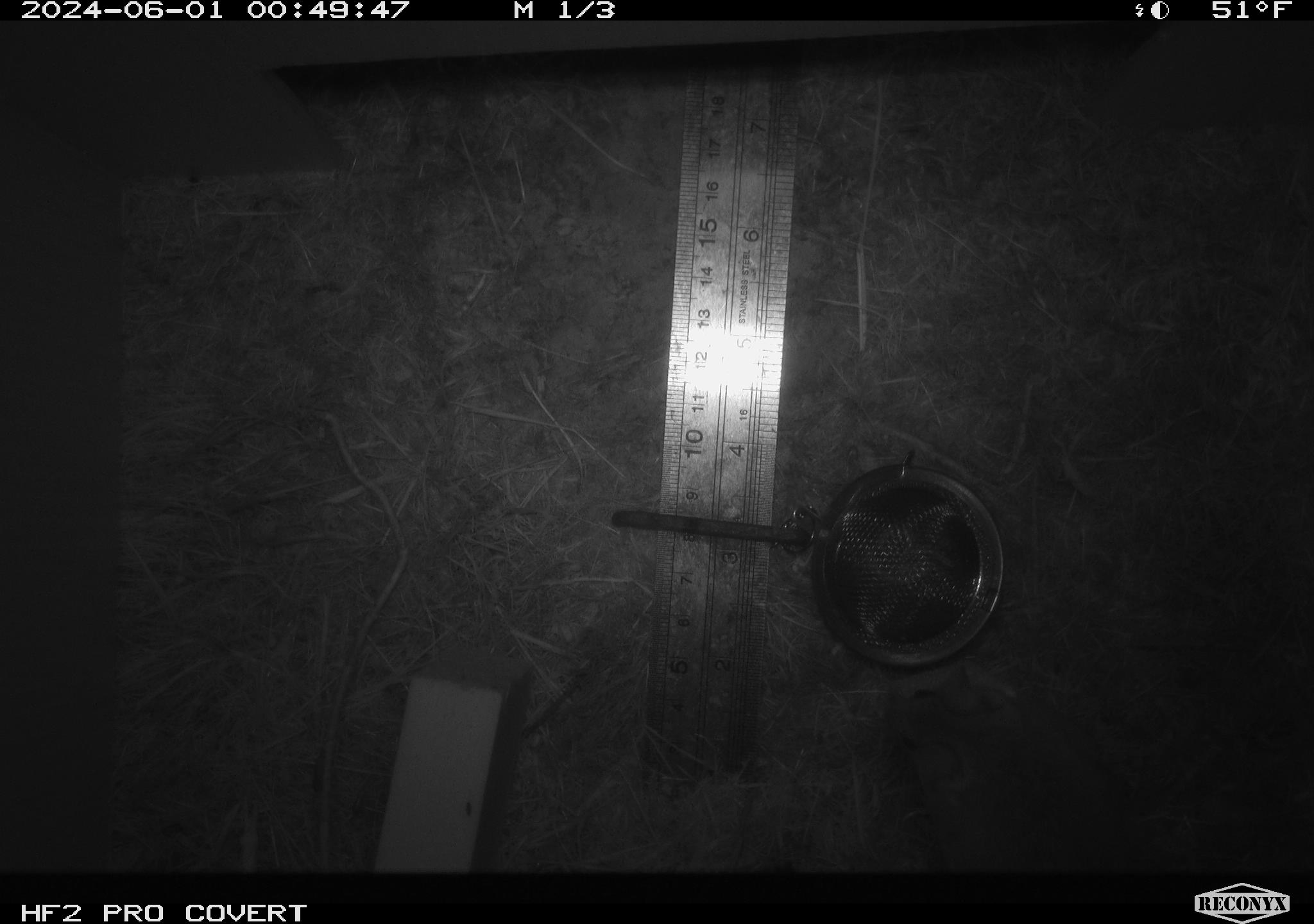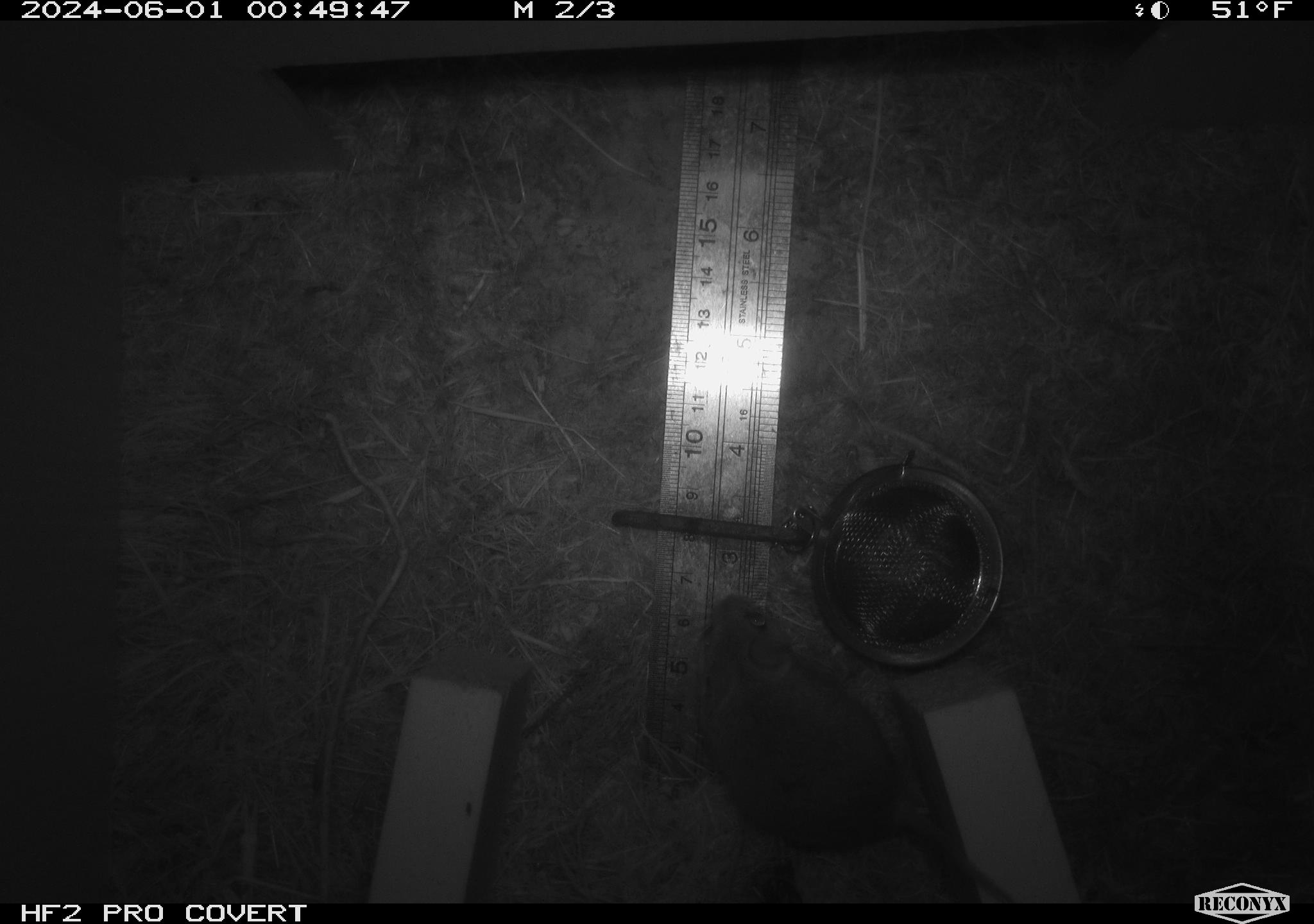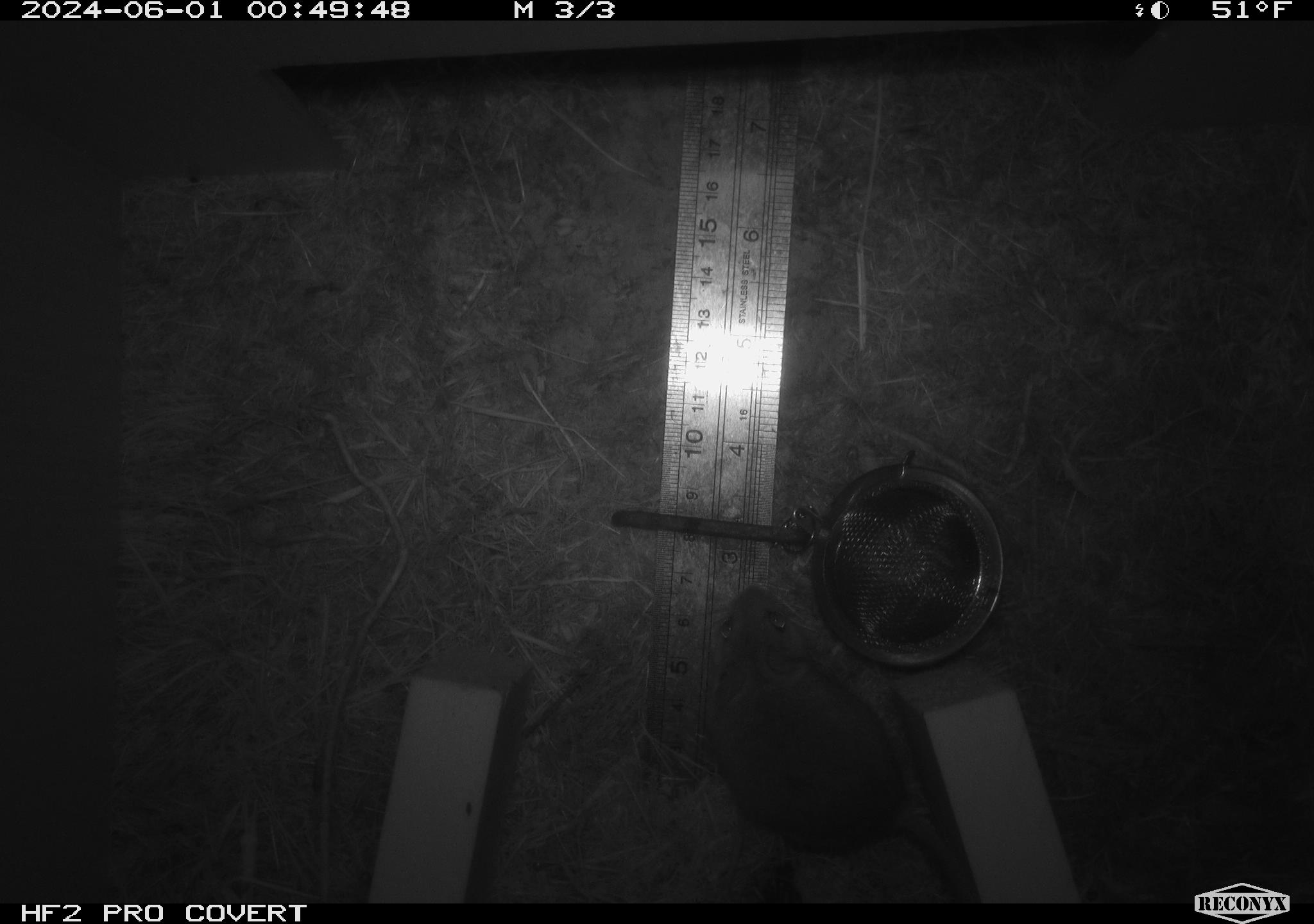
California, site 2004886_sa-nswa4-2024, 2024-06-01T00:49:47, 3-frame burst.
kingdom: Animalia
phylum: Chordata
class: Mammalia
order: Rodentia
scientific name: Rodentia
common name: rodent